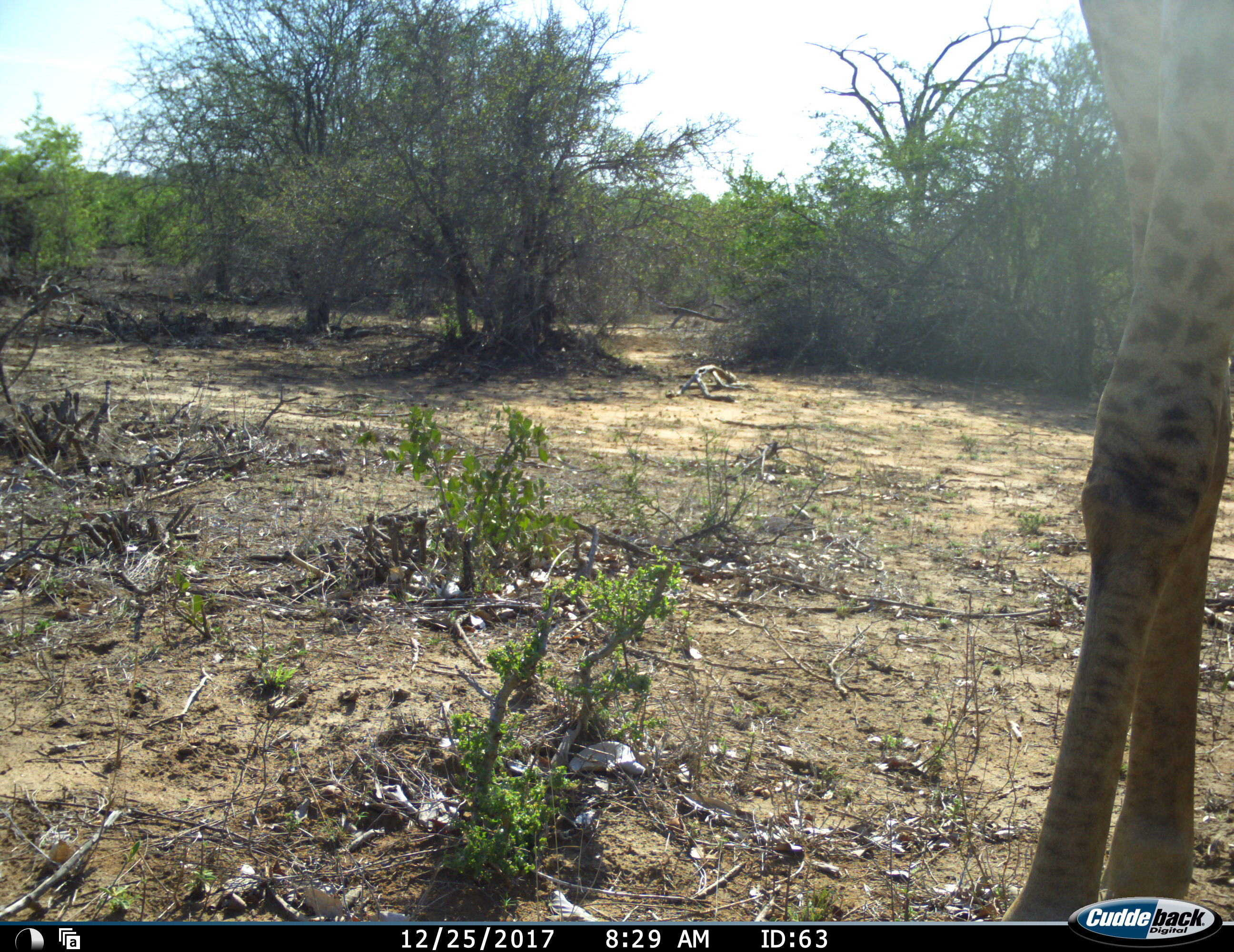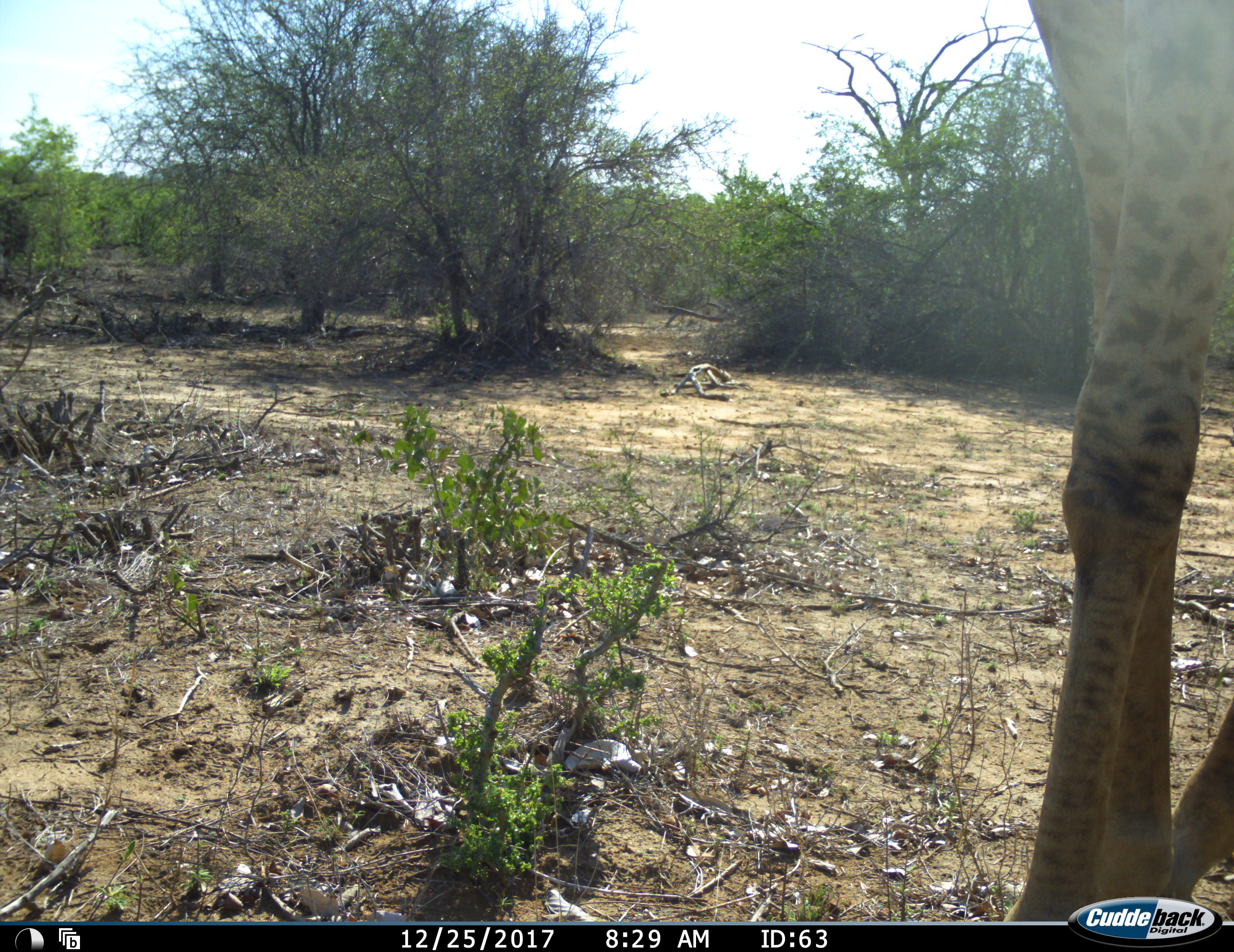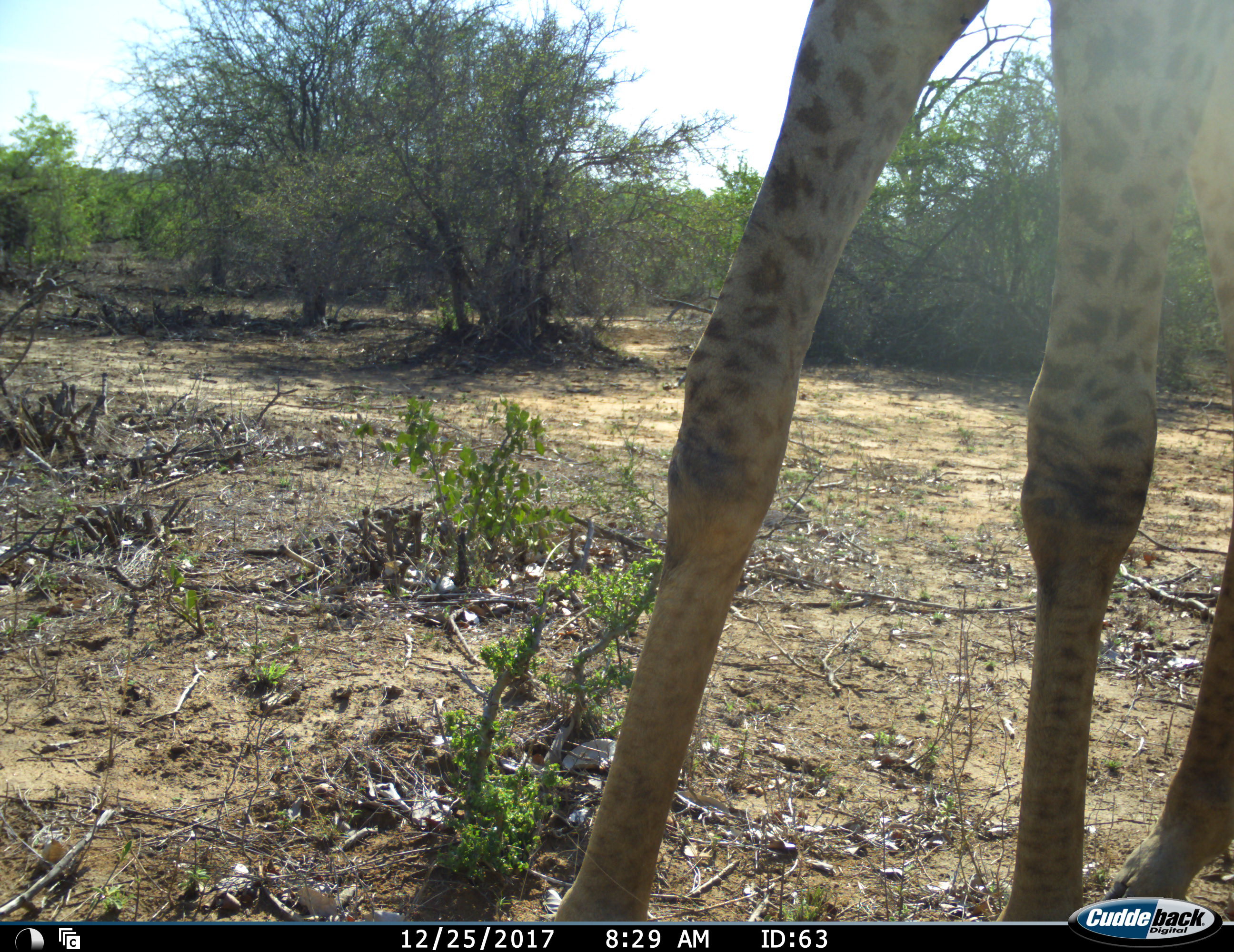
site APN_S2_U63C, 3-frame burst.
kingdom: Animalia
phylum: Chordata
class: Mammalia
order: Artiodactyla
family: Giraffidae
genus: Giraffa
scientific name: Giraffa camelopardalis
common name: giraffe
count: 1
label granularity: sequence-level